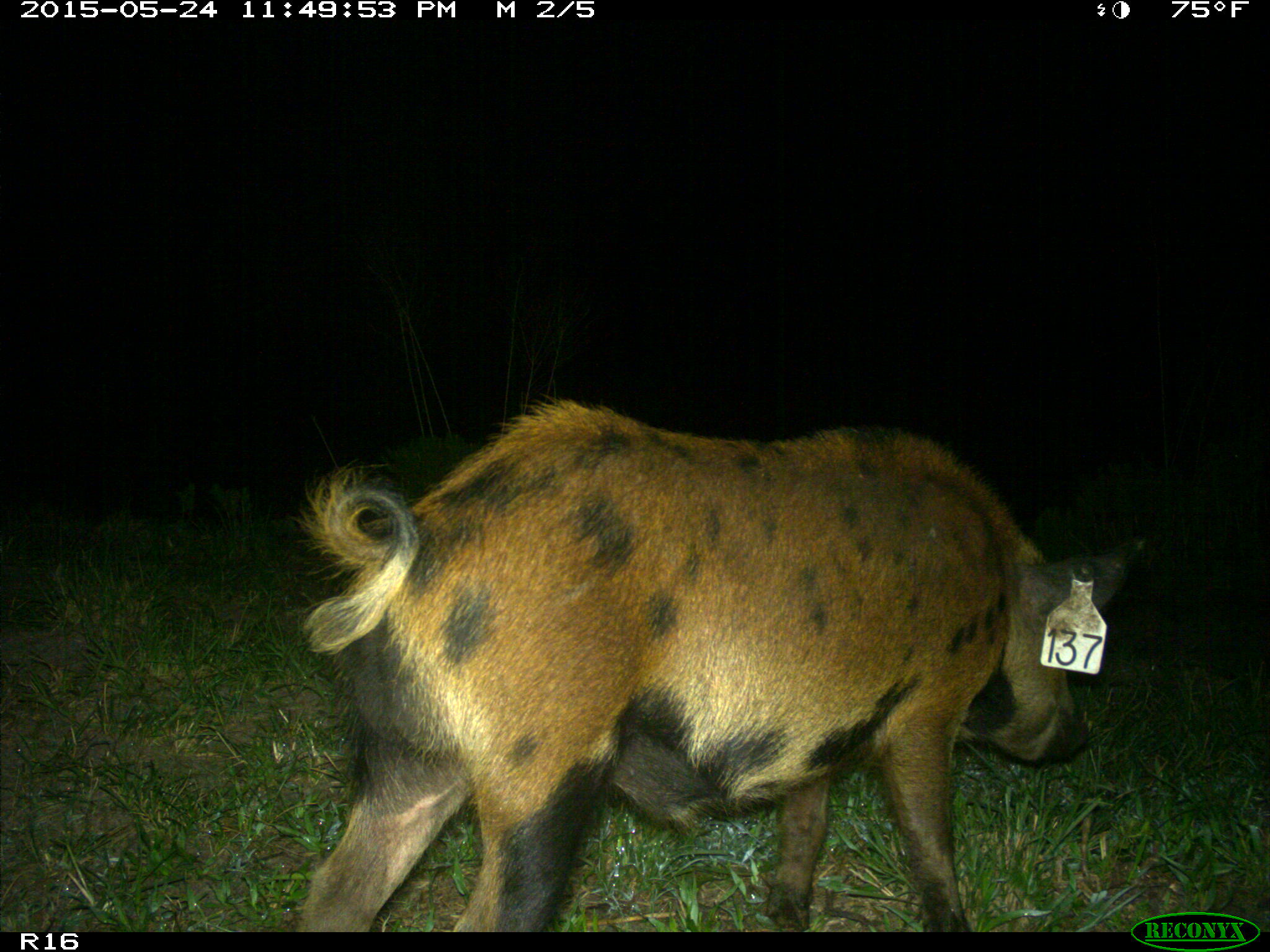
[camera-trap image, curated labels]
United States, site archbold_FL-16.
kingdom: Animalia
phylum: Chordata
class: Mammalia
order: Artiodactyla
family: Suidae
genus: Sus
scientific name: Sus scrofa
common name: wild boar